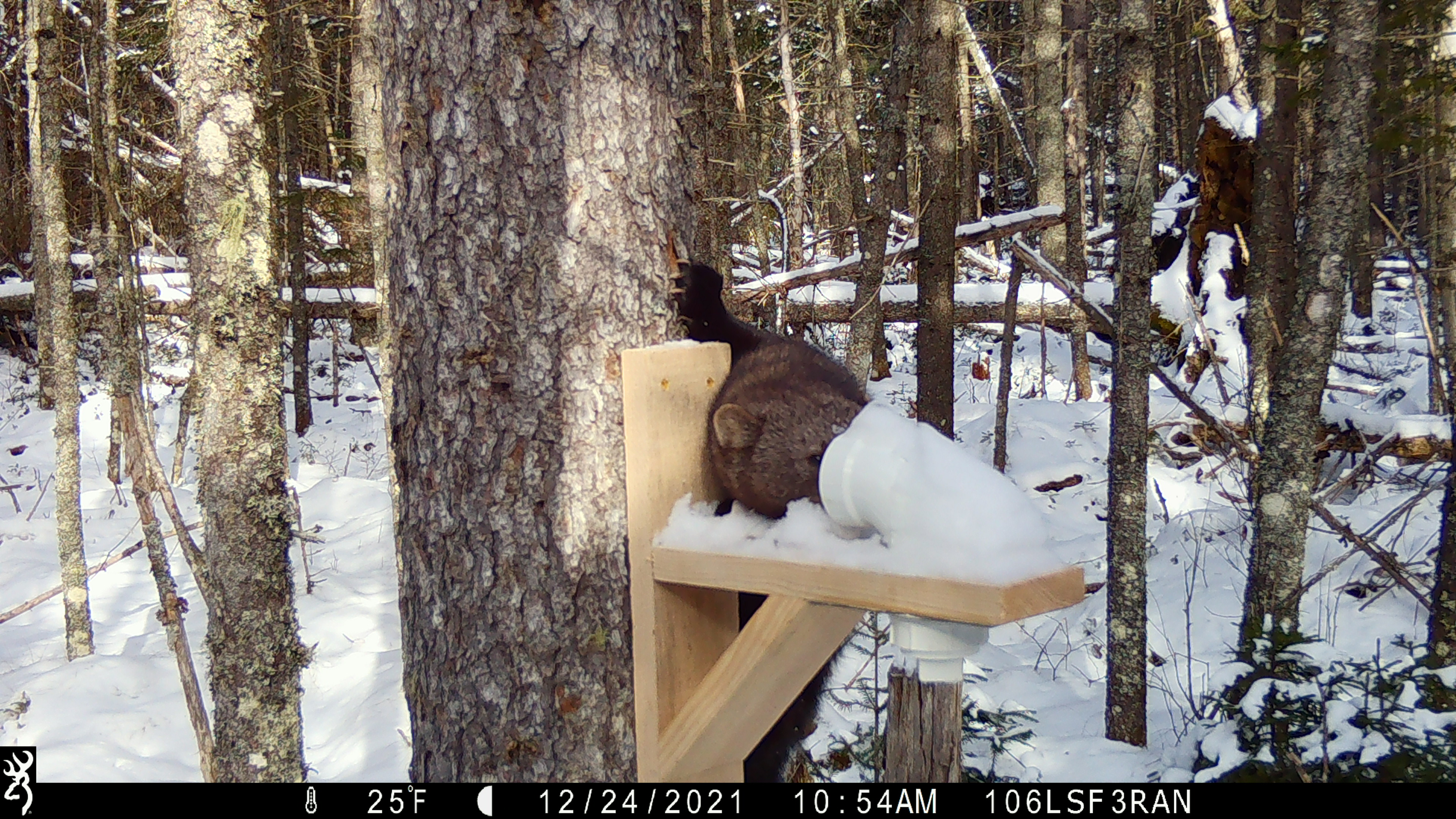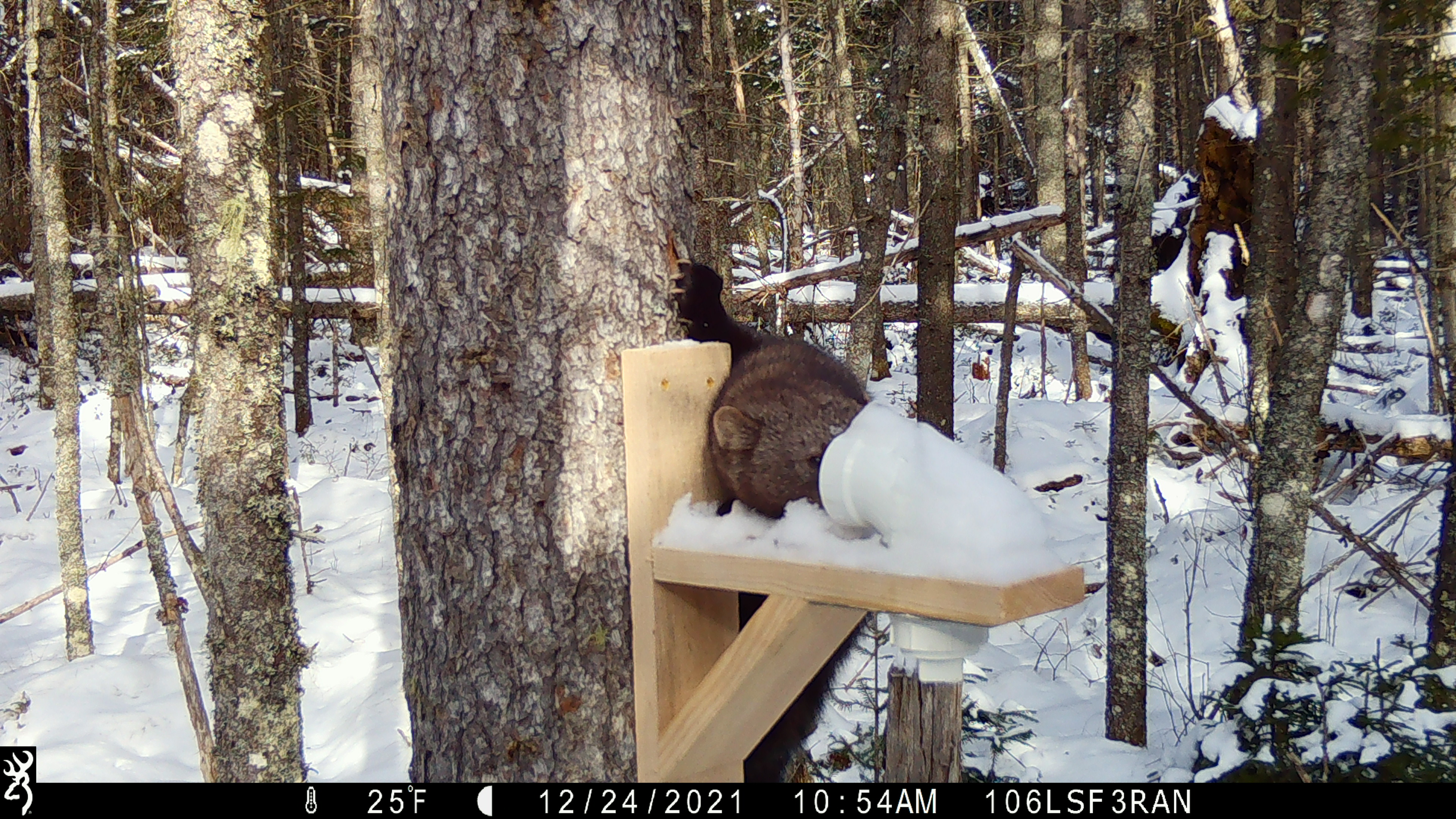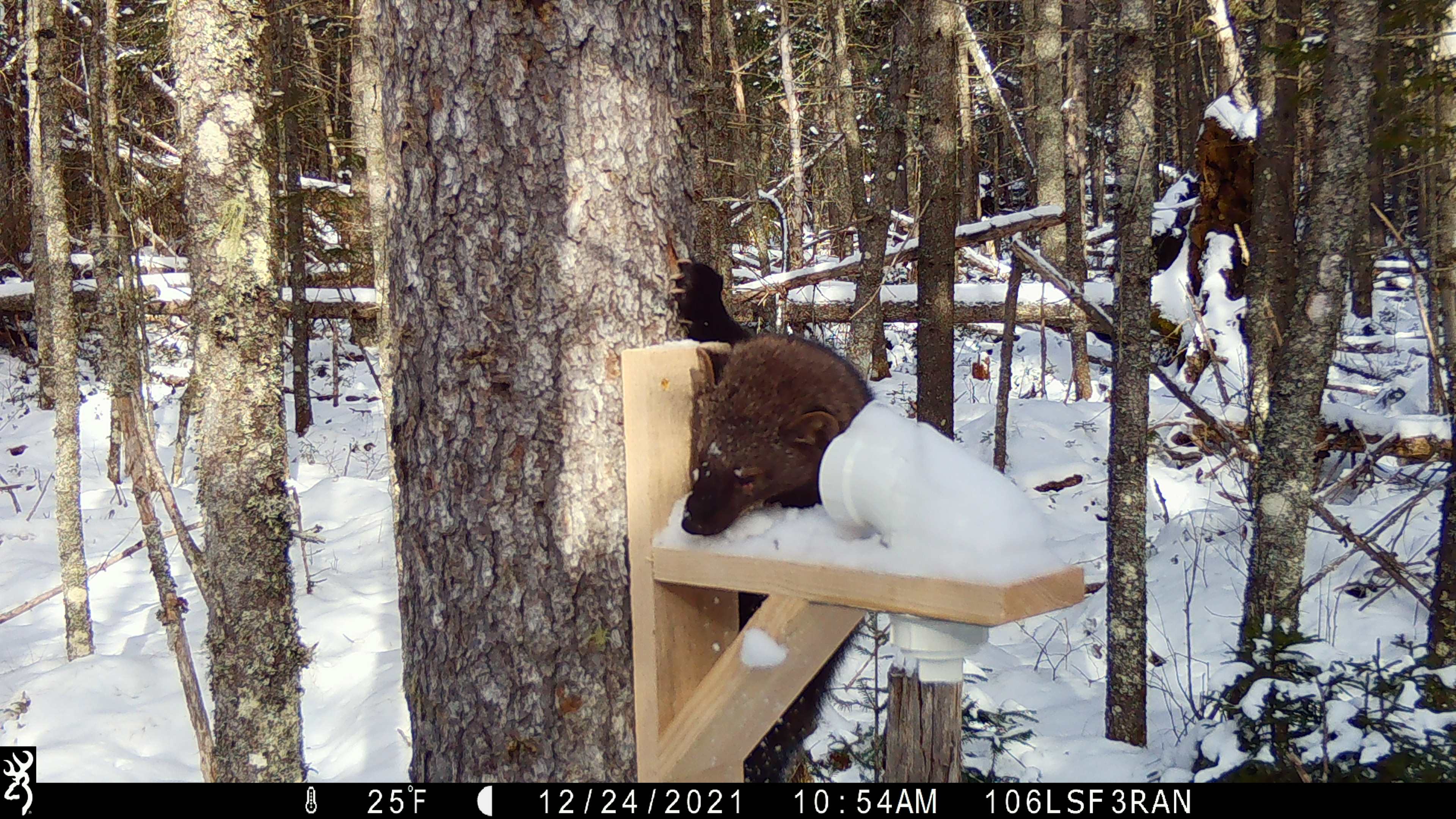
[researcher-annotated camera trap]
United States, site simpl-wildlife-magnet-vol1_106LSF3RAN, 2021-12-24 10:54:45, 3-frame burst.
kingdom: Animalia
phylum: Chordata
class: Mammalia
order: Carnivora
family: Mustelidae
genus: Pekania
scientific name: Pekania pennanti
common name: fisher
Fisher (Pekania pennanti).